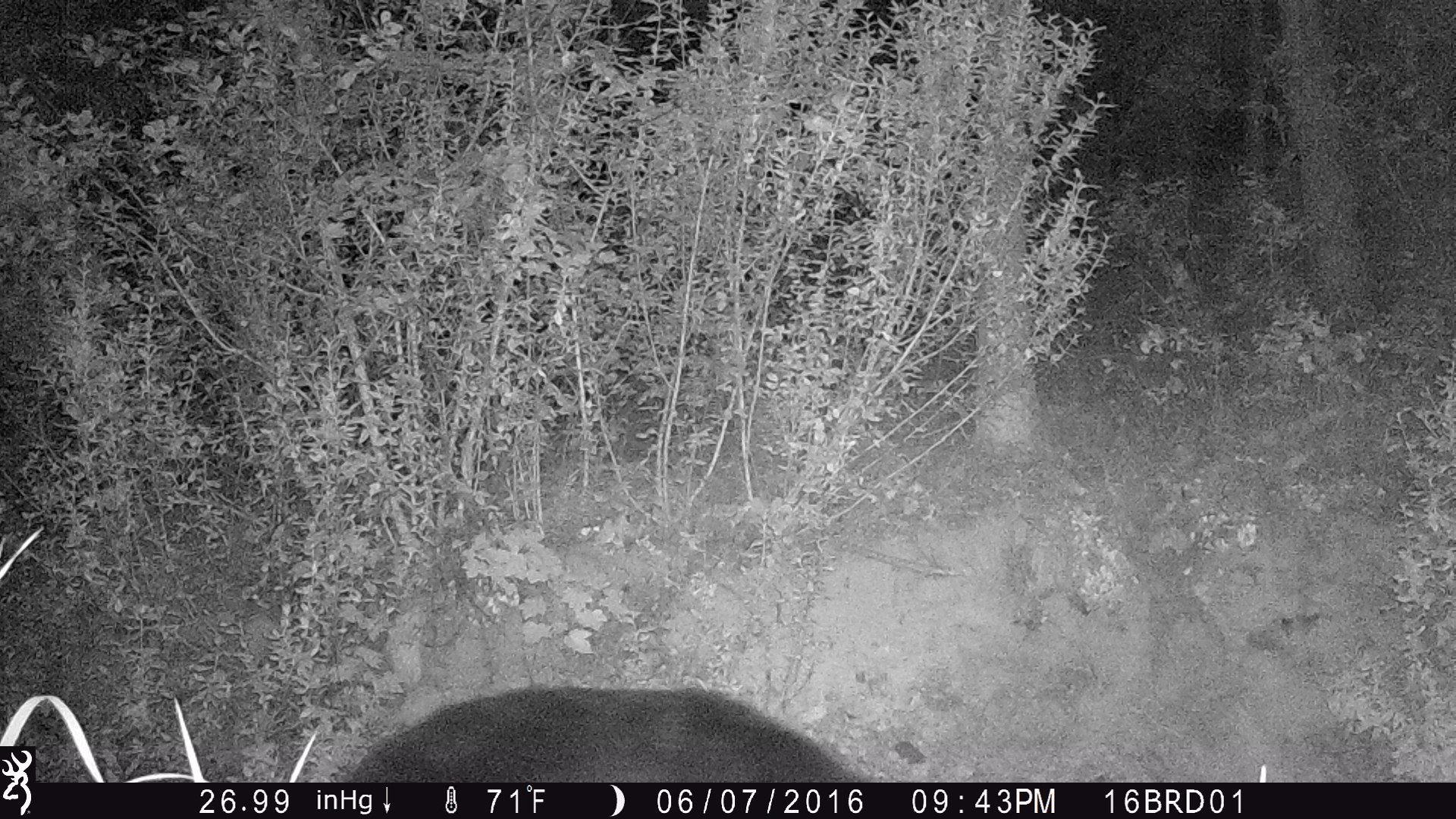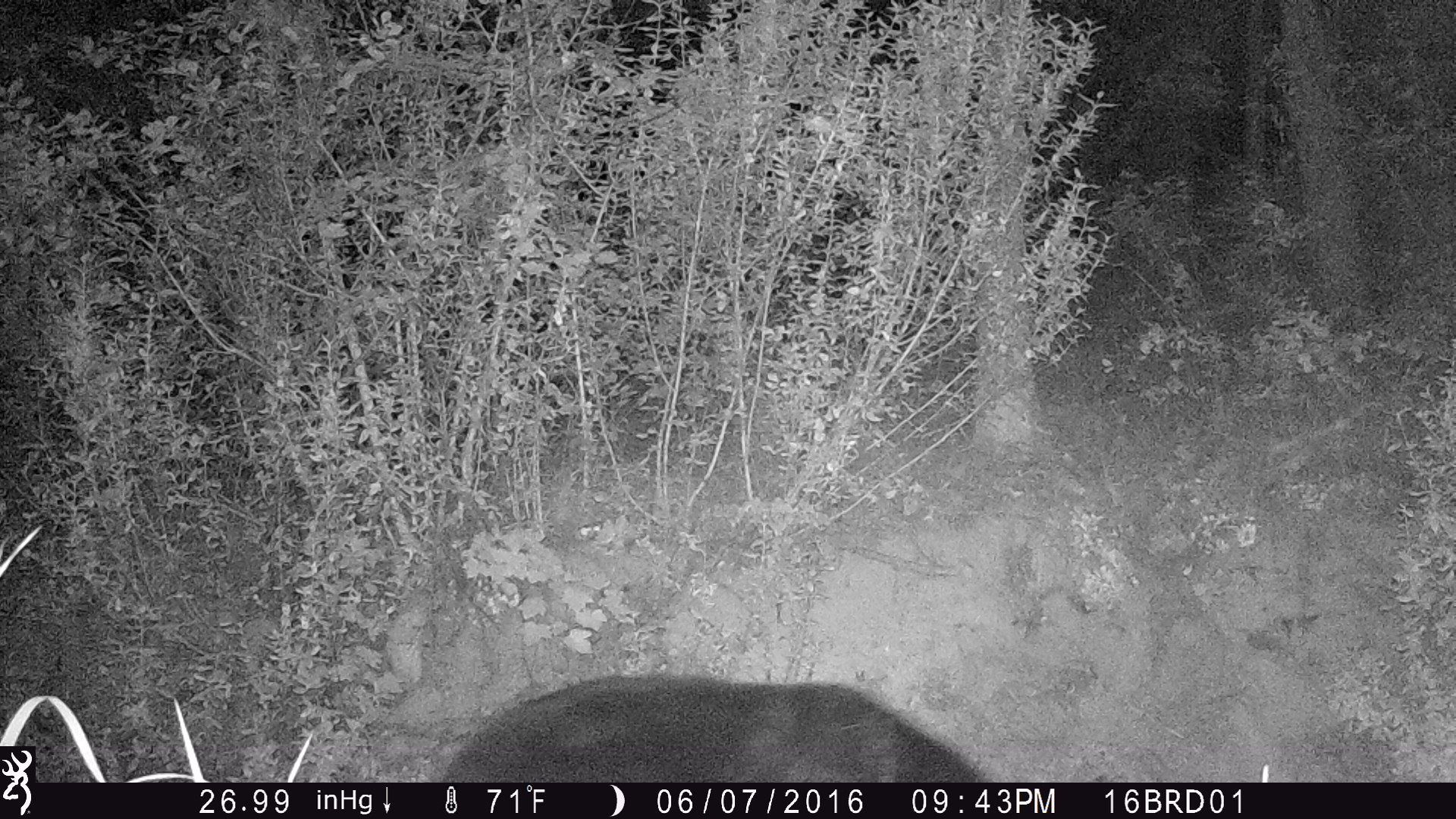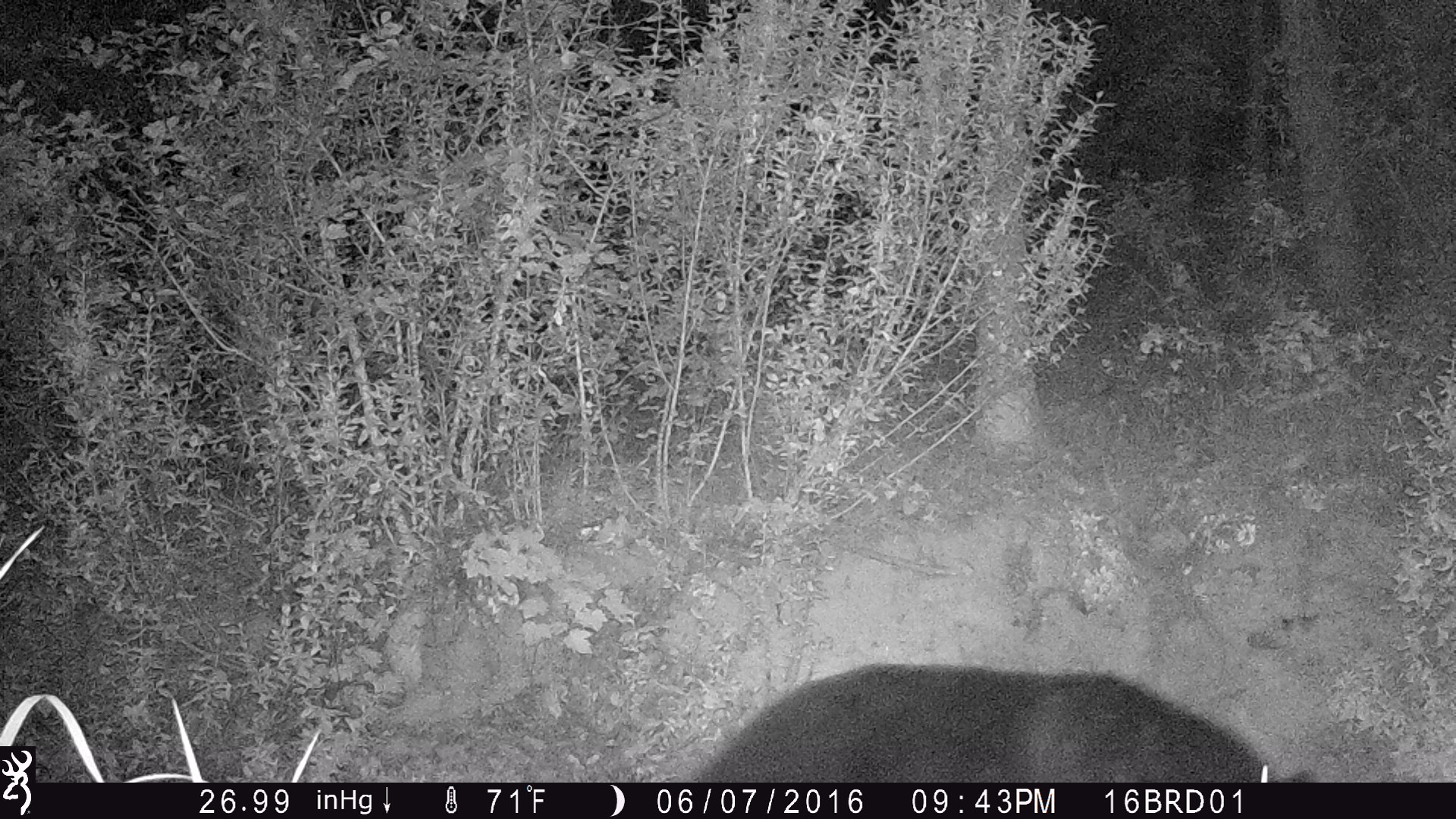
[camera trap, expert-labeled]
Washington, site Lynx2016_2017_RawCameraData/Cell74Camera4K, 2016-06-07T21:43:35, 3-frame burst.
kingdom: Animalia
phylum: Chordata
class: Mammalia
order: Carnivora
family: Ursidae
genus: Ursus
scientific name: Ursus americanus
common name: american black bear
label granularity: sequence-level